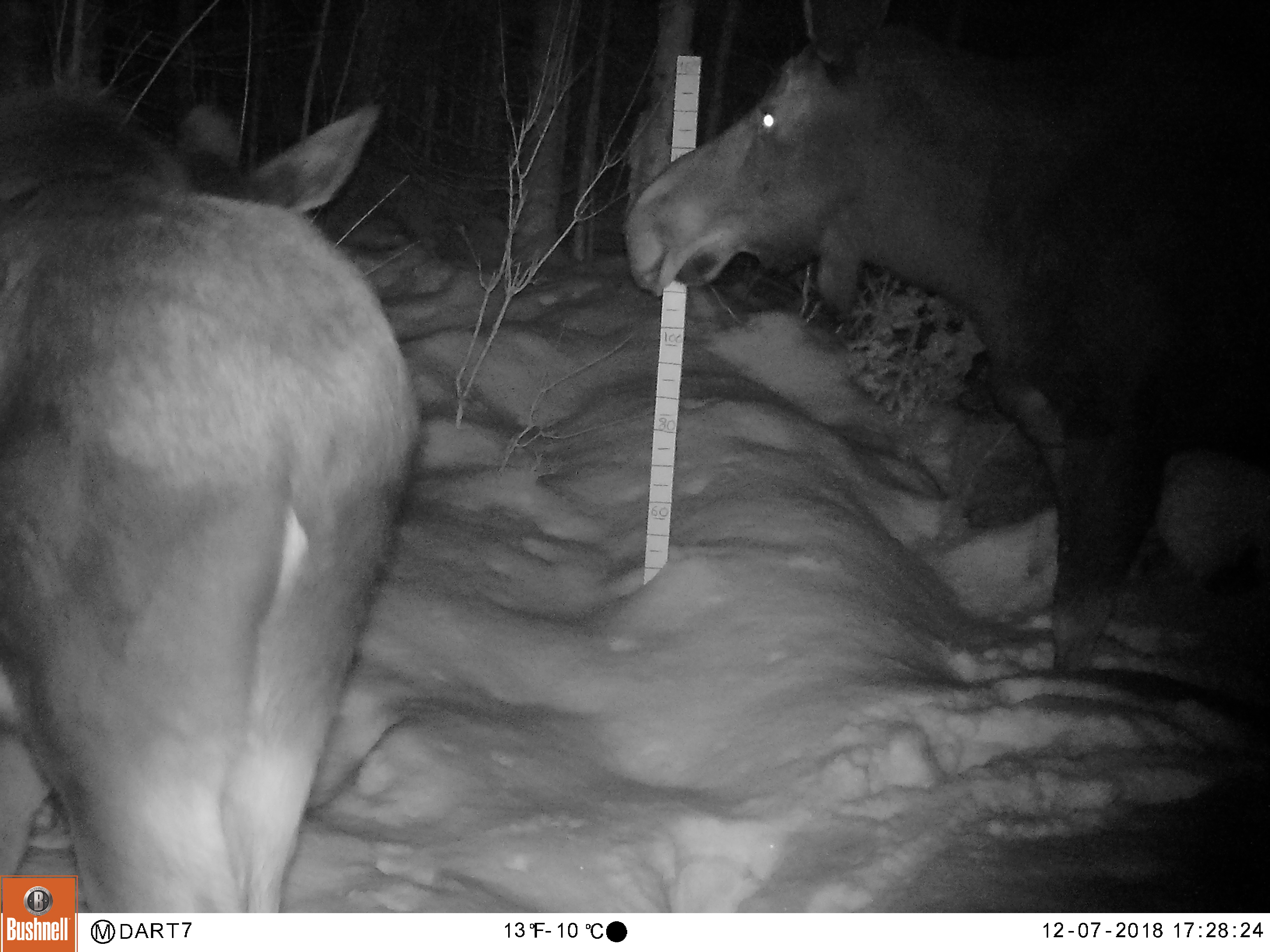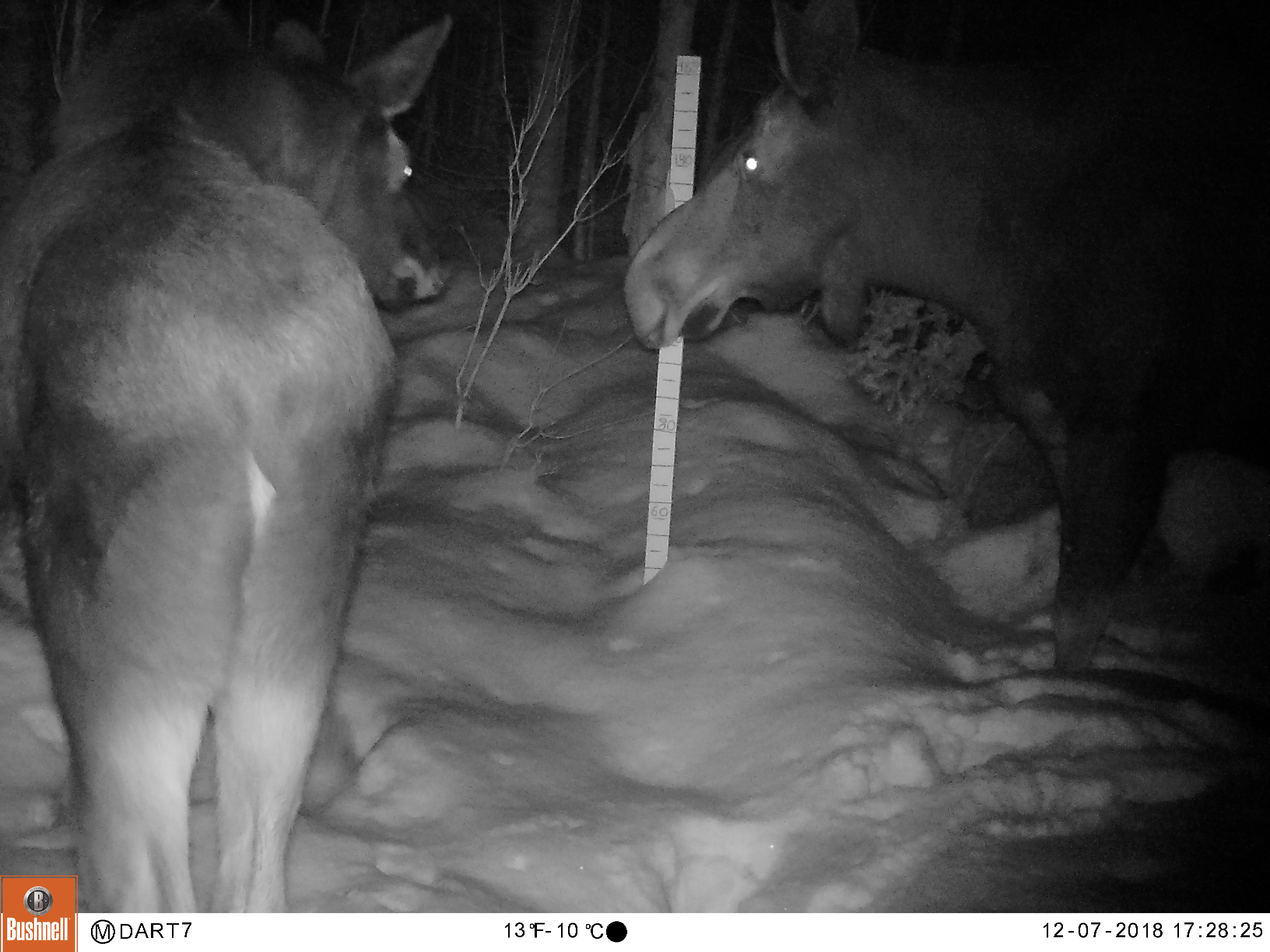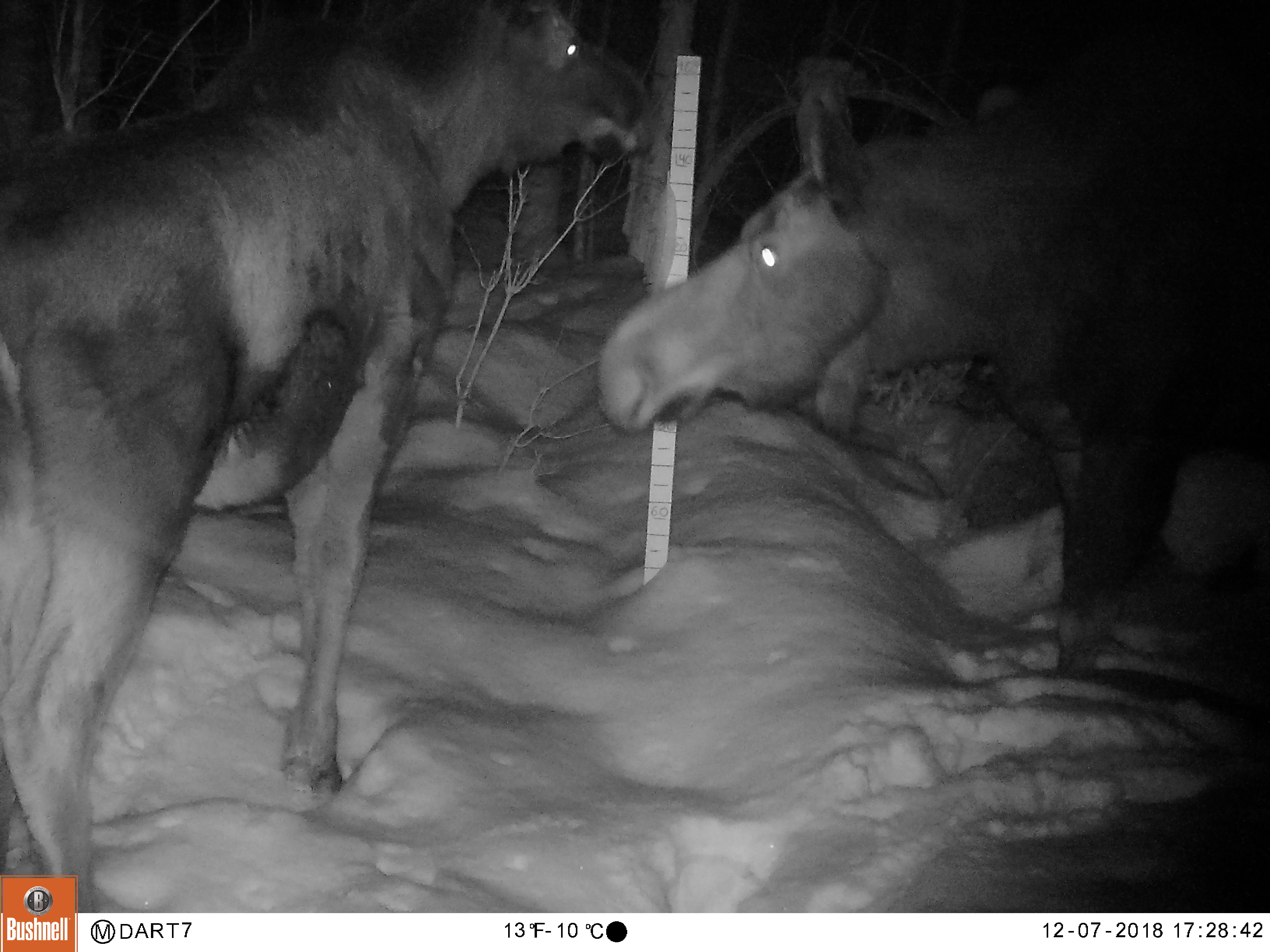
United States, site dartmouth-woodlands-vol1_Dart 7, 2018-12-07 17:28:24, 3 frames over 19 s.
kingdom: Animalia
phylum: Chordata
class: Mammalia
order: Artiodactyla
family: Cervidae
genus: Alces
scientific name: Alces alces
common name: moose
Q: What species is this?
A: Moose (Alces alces).